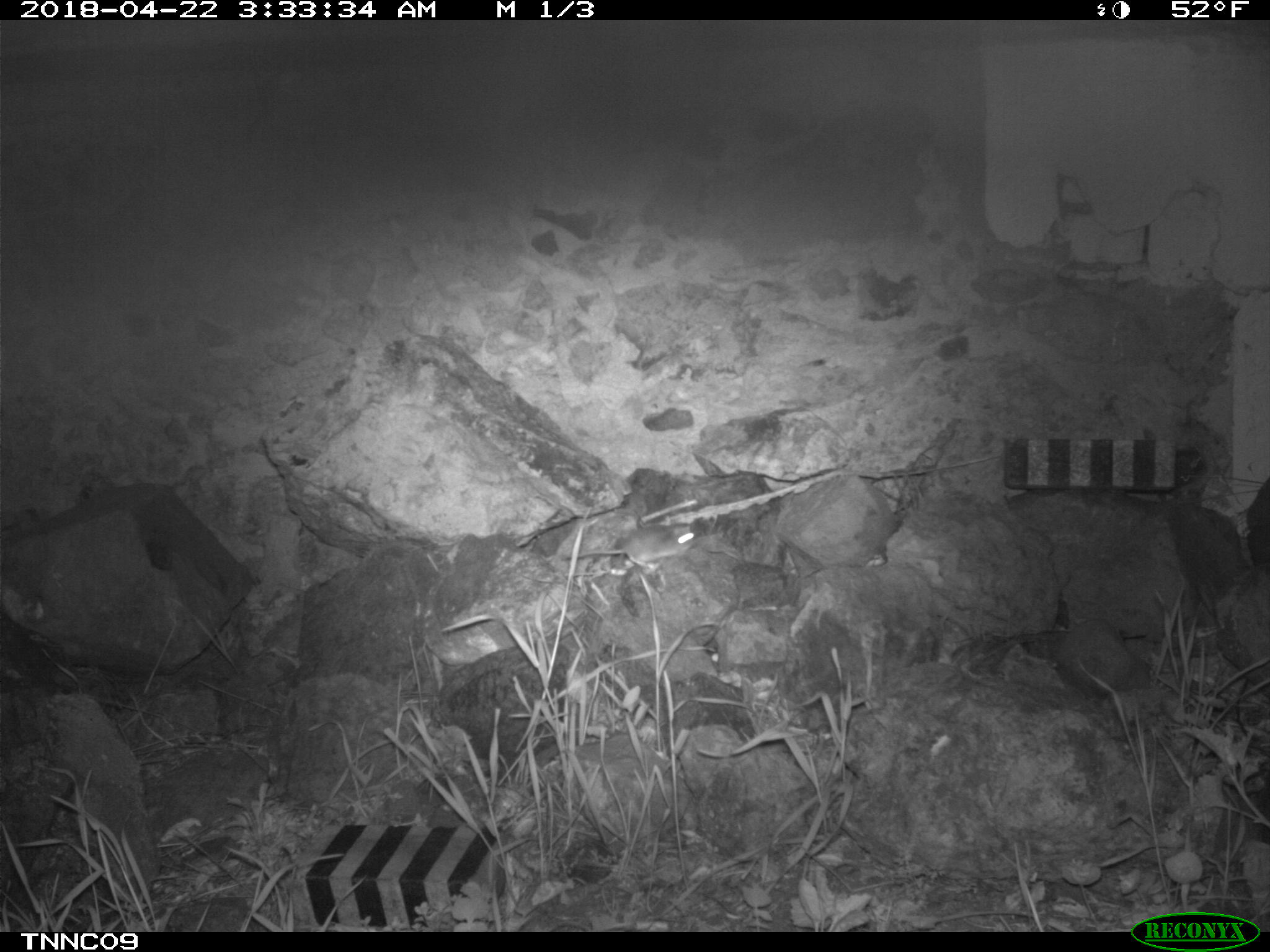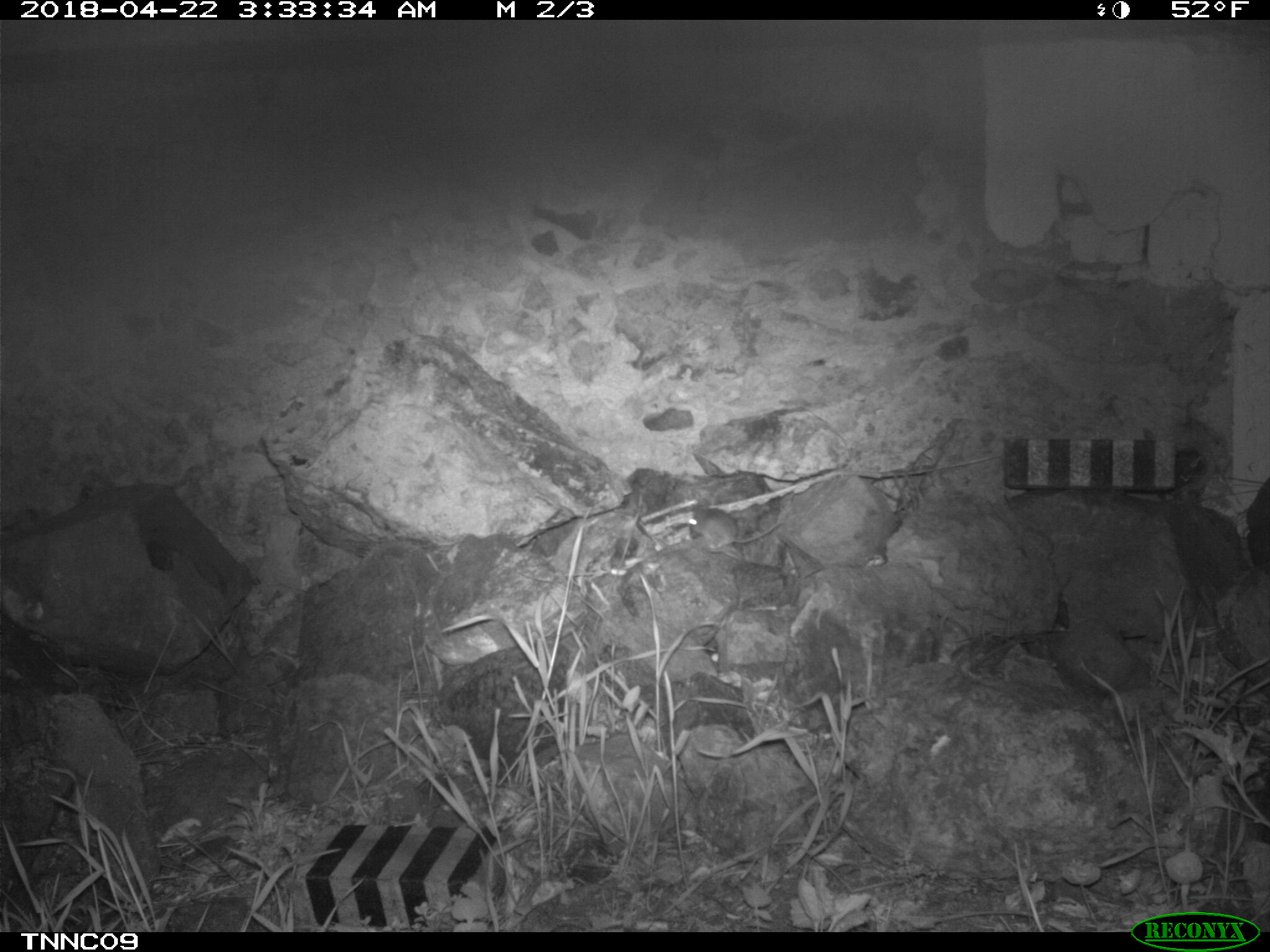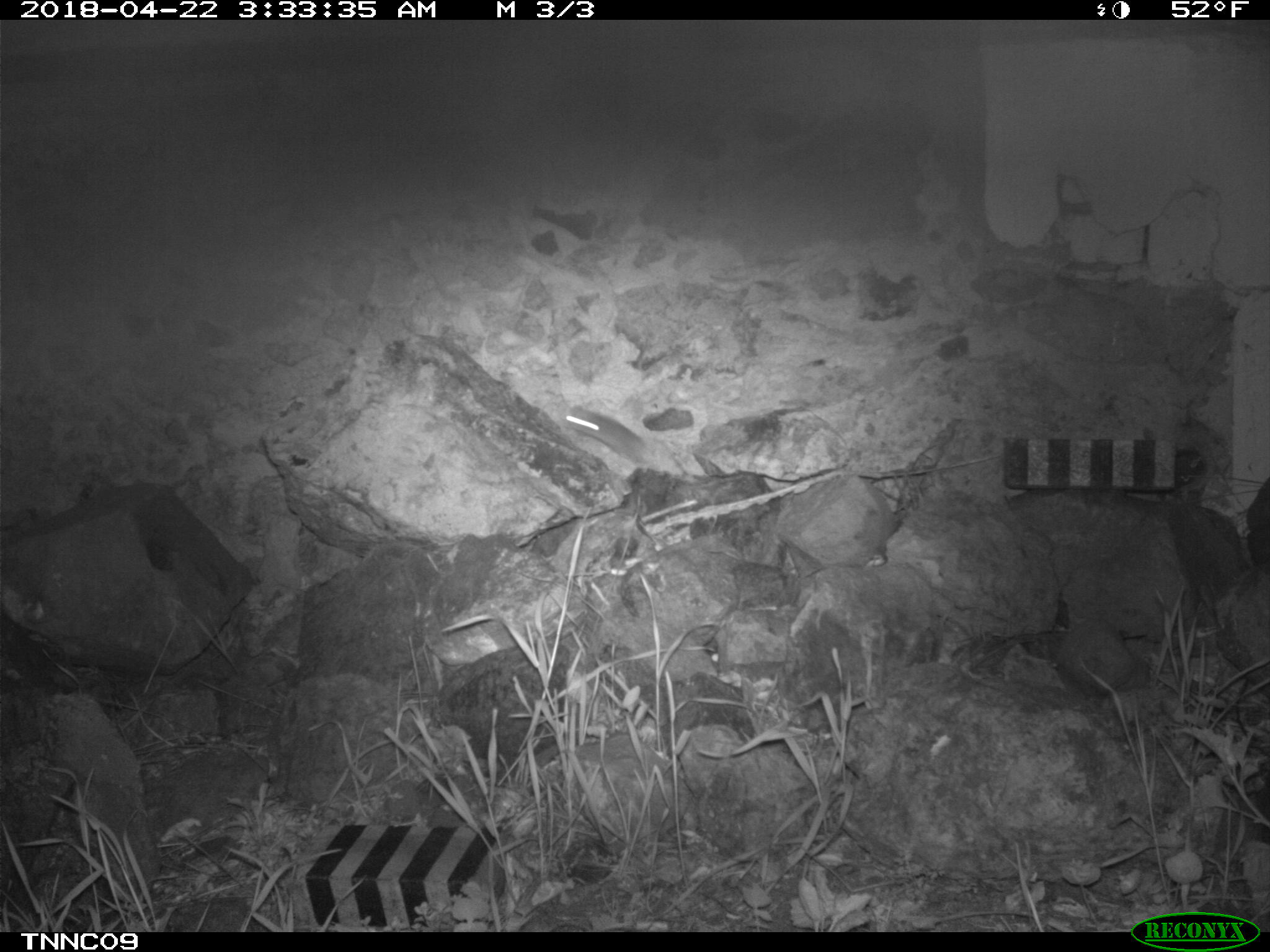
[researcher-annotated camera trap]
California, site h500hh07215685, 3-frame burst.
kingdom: Animalia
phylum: Chordata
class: Mammalia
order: Rodentia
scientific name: Rodentia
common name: rodent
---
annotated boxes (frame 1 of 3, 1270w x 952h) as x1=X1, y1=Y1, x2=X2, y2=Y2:
rodent: x1=559, y1=522, x2=694, y2=568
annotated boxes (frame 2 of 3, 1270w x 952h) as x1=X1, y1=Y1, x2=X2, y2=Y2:
rodent: x1=688, y1=503, x2=781, y2=549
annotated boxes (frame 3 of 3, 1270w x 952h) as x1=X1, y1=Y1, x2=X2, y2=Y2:
rodent: x1=557, y1=406, x2=647, y2=464